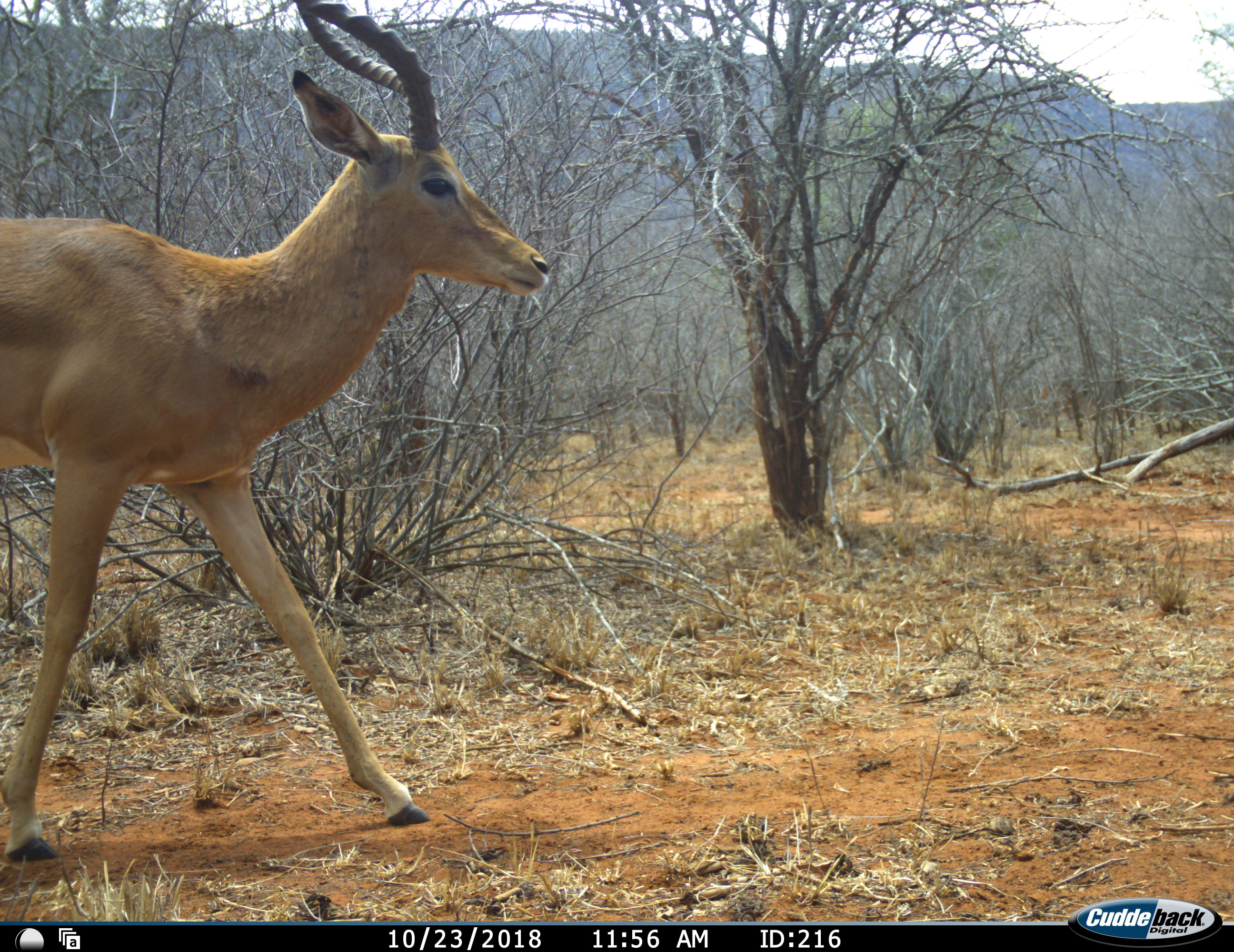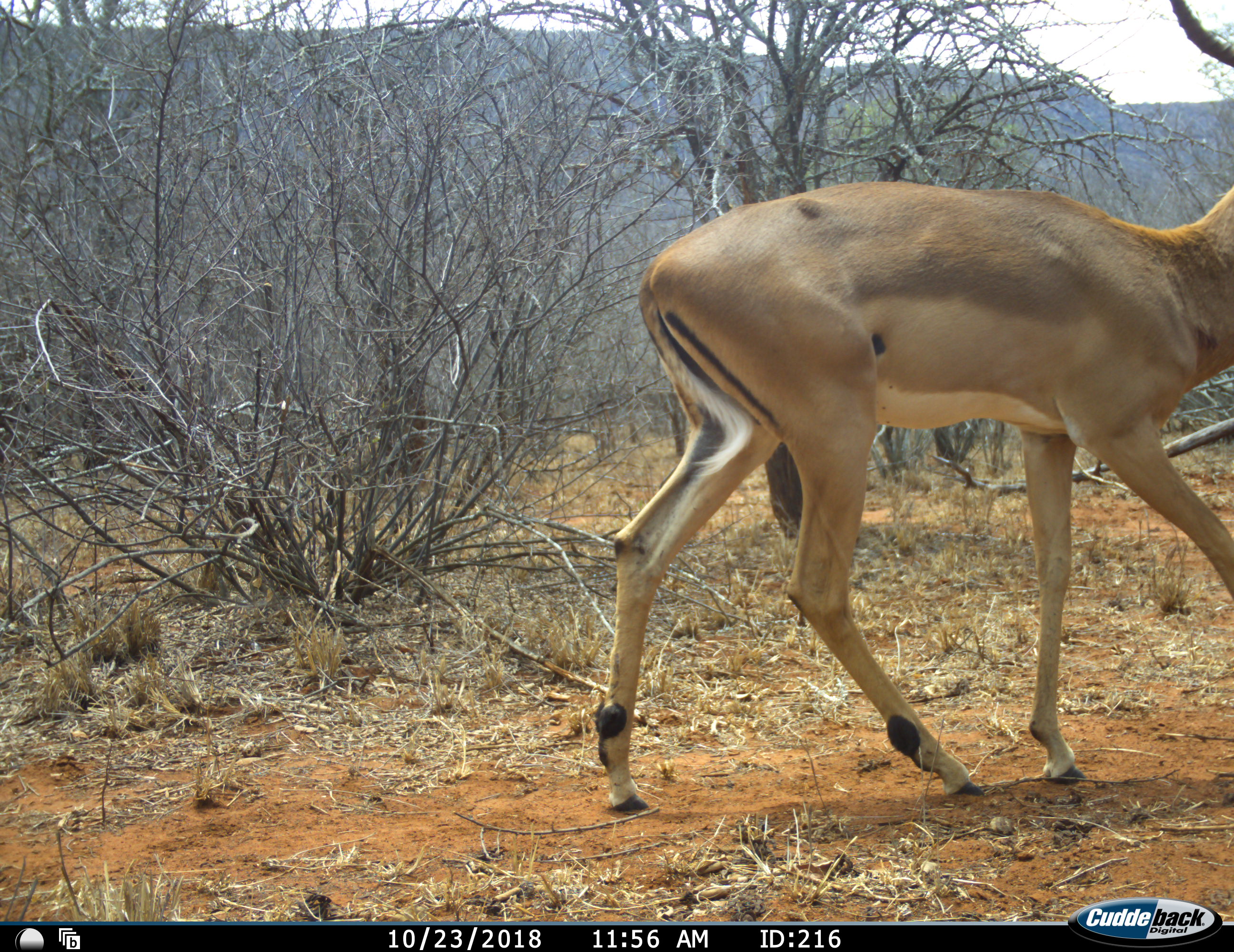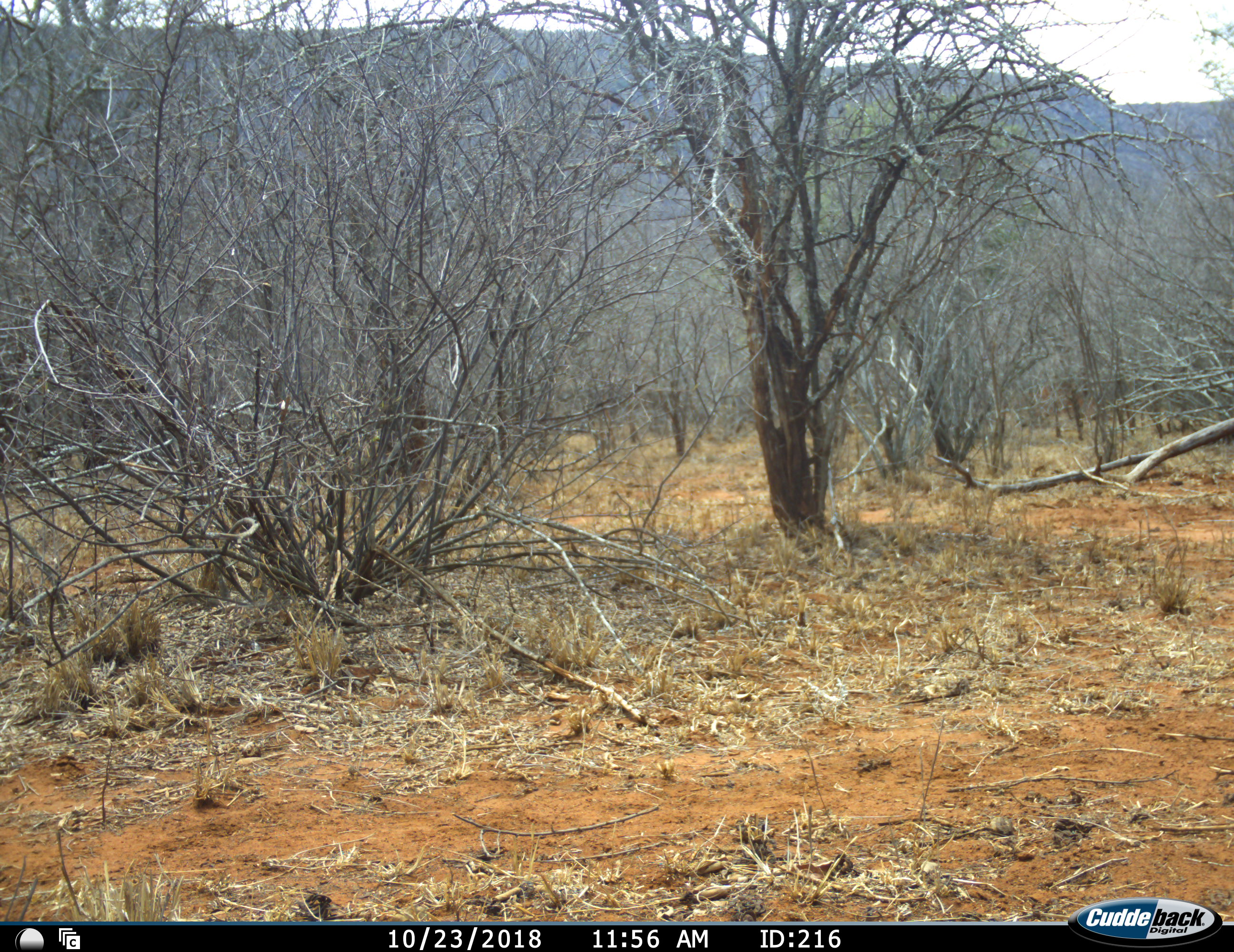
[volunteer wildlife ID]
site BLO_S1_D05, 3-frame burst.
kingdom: Animalia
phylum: Chordata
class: Mammalia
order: Artiodactyla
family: Bovidae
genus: Aepyceros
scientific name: Aepyceros melampus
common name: impala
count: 1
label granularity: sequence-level